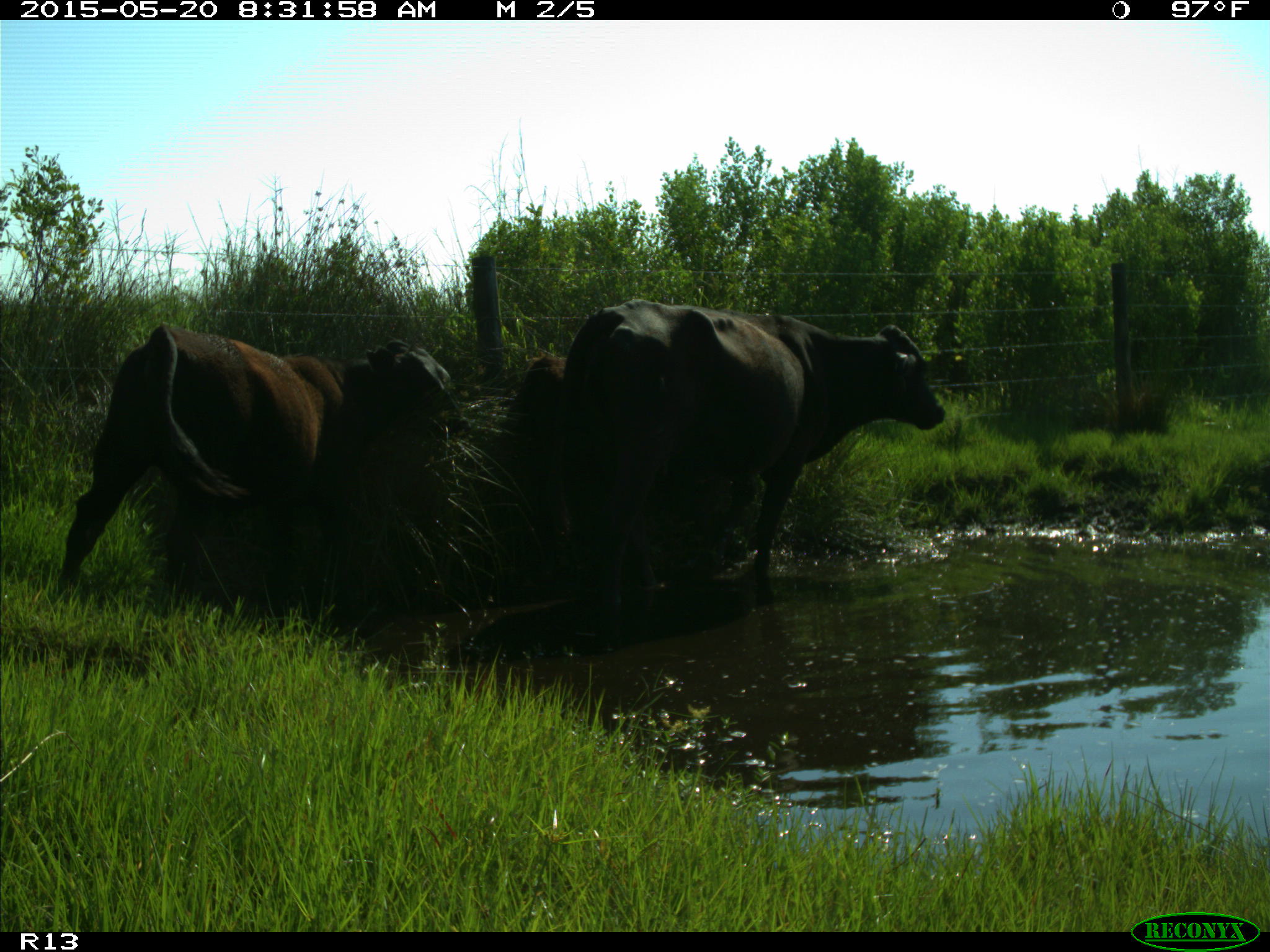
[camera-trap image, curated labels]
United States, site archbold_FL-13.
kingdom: Animalia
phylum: Chordata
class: Mammalia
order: Artiodactyla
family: Bovidae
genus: Bos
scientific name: Bos taurus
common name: domestic cow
Bos taurus (domestic cow).